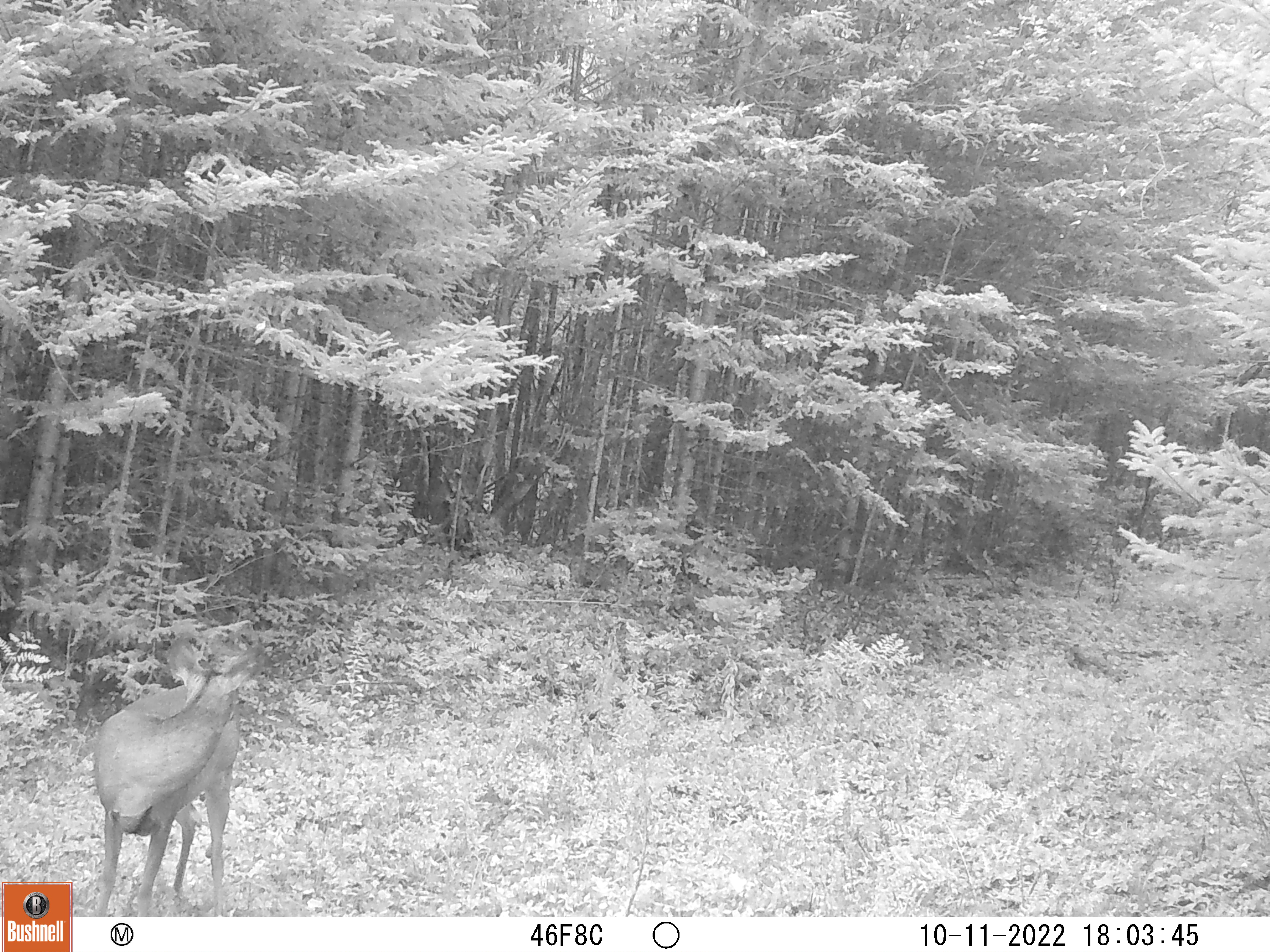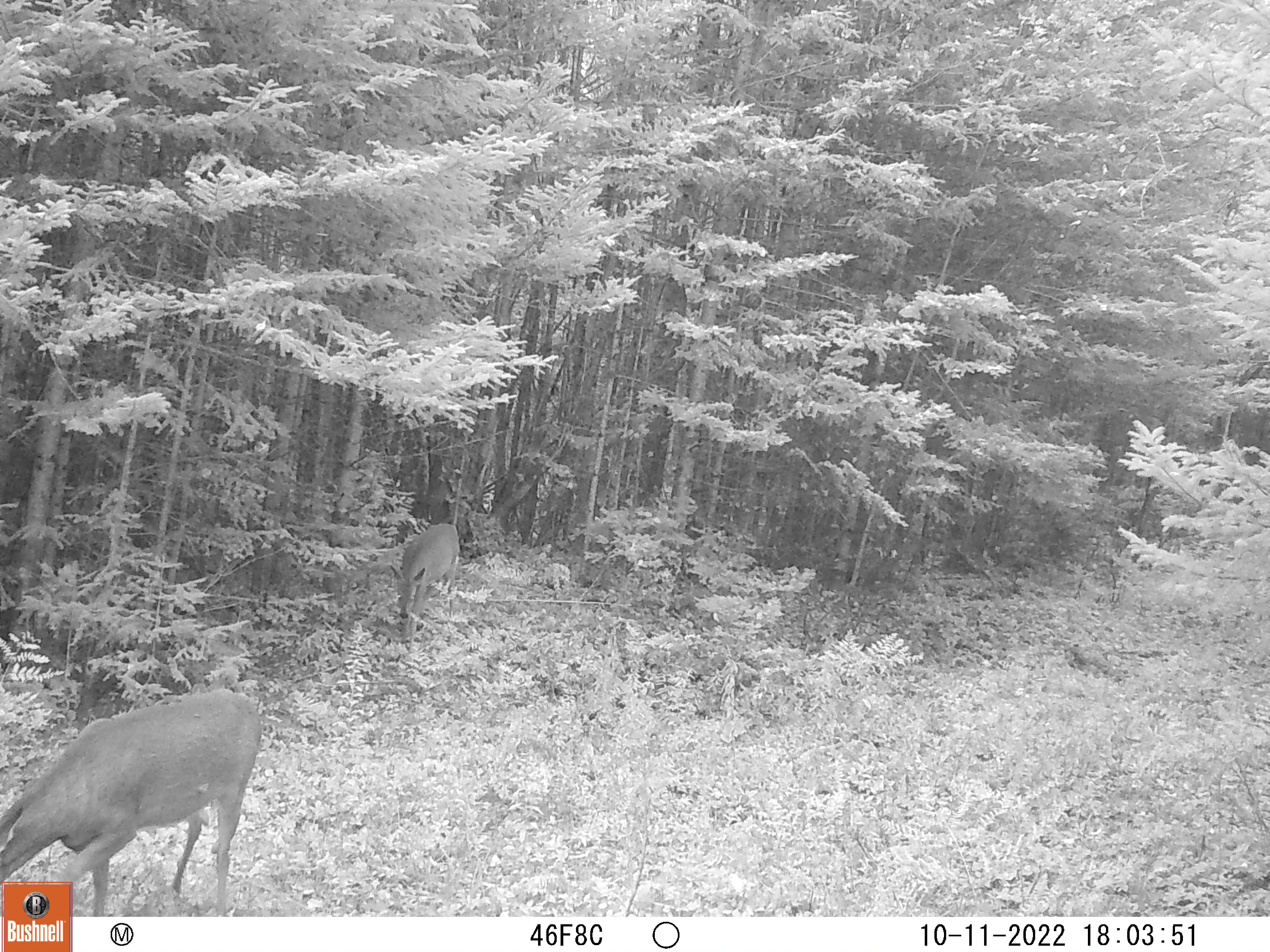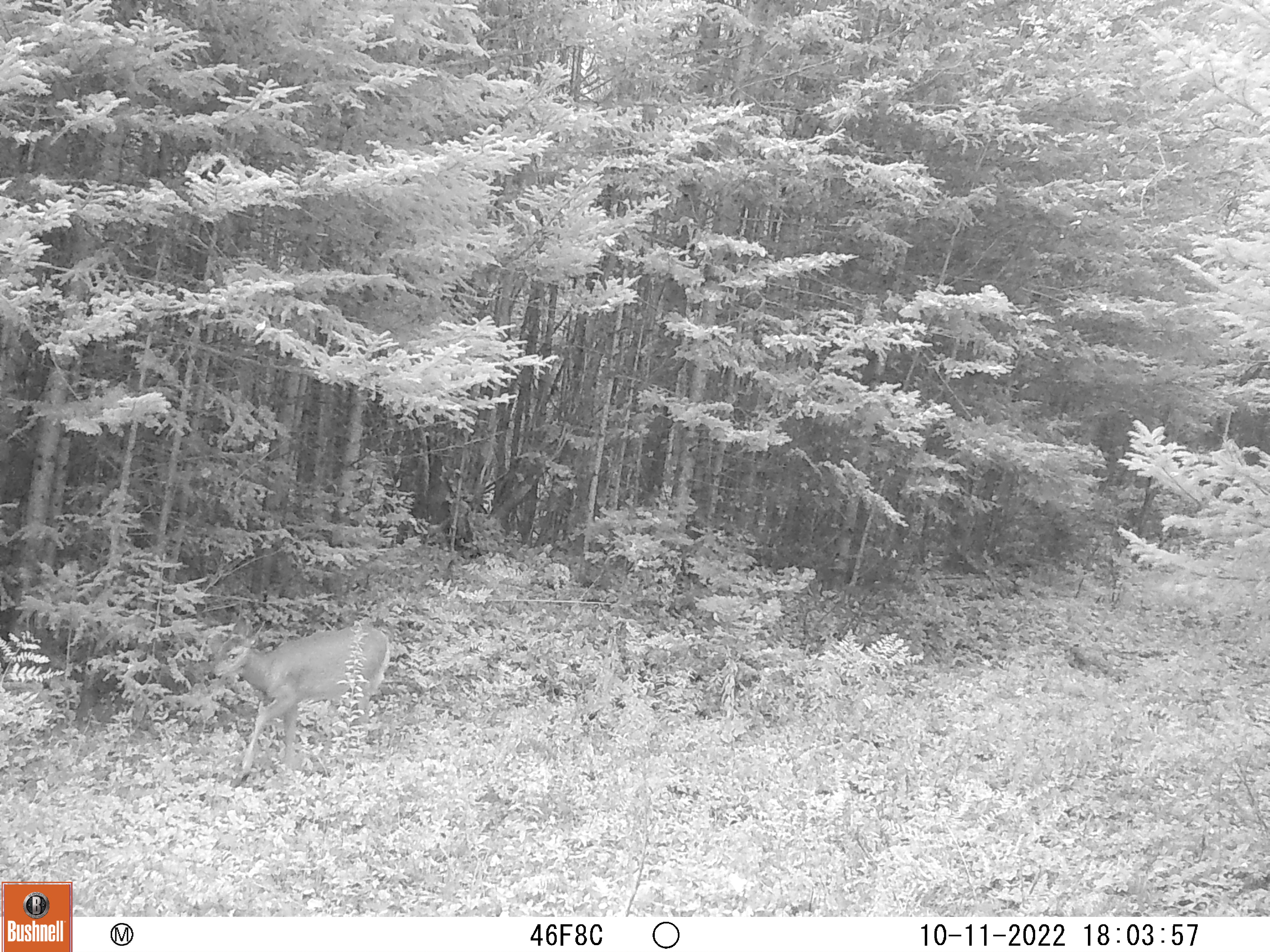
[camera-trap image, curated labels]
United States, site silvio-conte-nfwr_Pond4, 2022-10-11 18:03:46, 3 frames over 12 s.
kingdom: Animalia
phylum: Chordata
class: Mammalia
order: Artiodactyla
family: Cervidae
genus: Odocoileus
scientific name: Odocoileus virginianus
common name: white-tailed deer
White-tailed deer (Odocoileus virginianus).